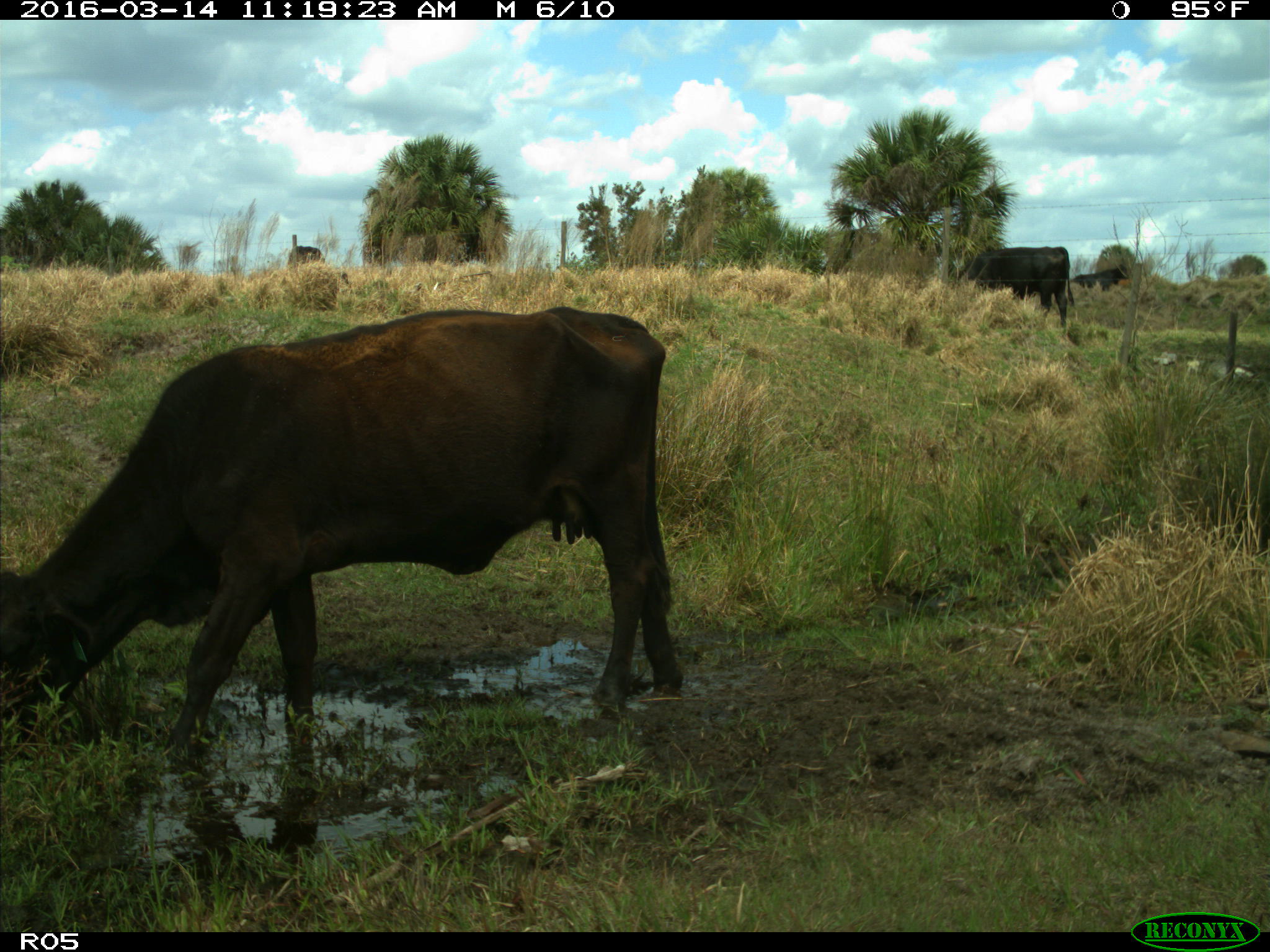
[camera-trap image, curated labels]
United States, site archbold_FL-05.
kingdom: Animalia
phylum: Chordata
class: Mammalia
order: Artiodactyla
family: Bovidae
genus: Bos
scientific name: Bos taurus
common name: domestic cow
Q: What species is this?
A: Bos taurus (domestic cow).